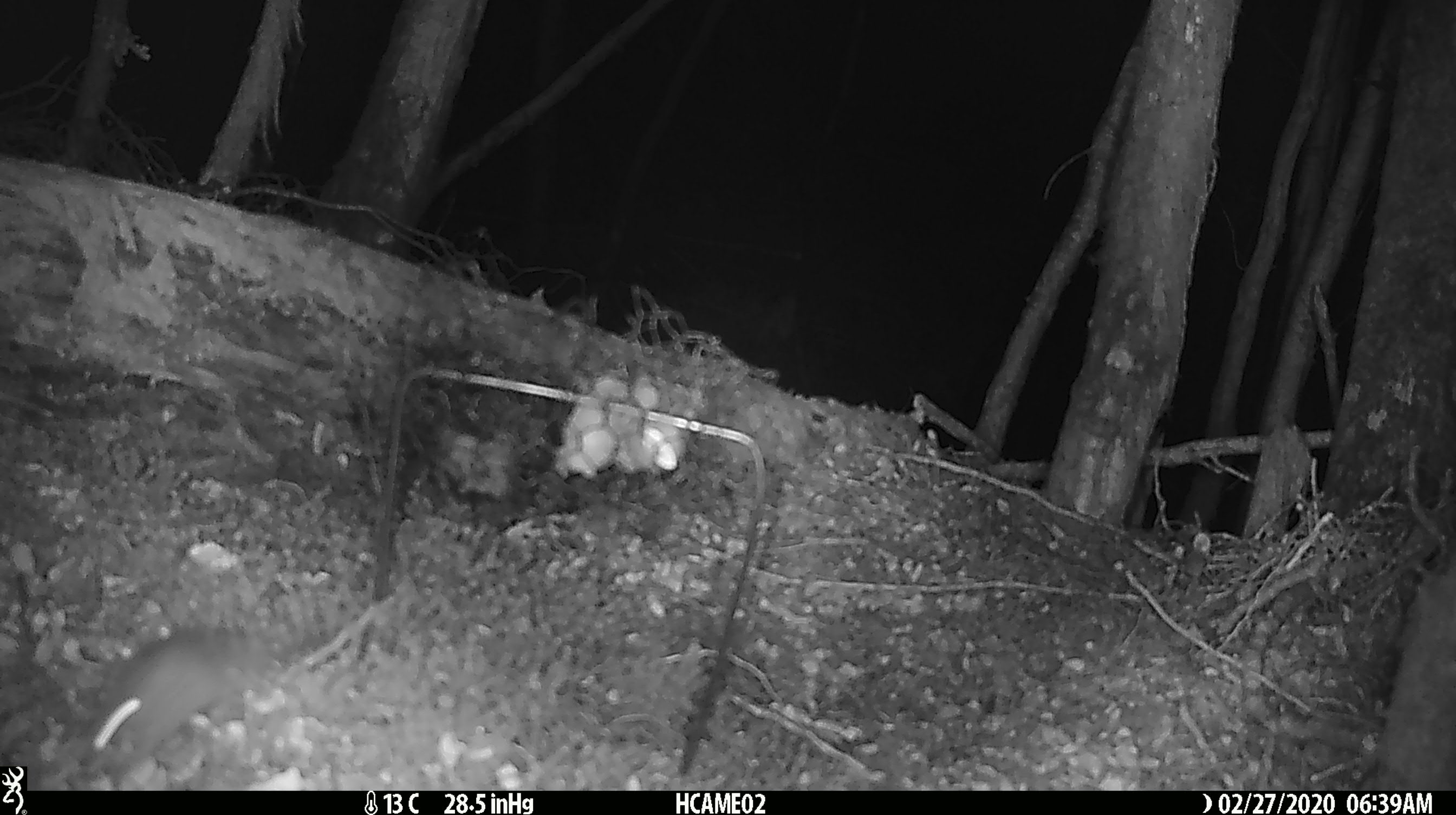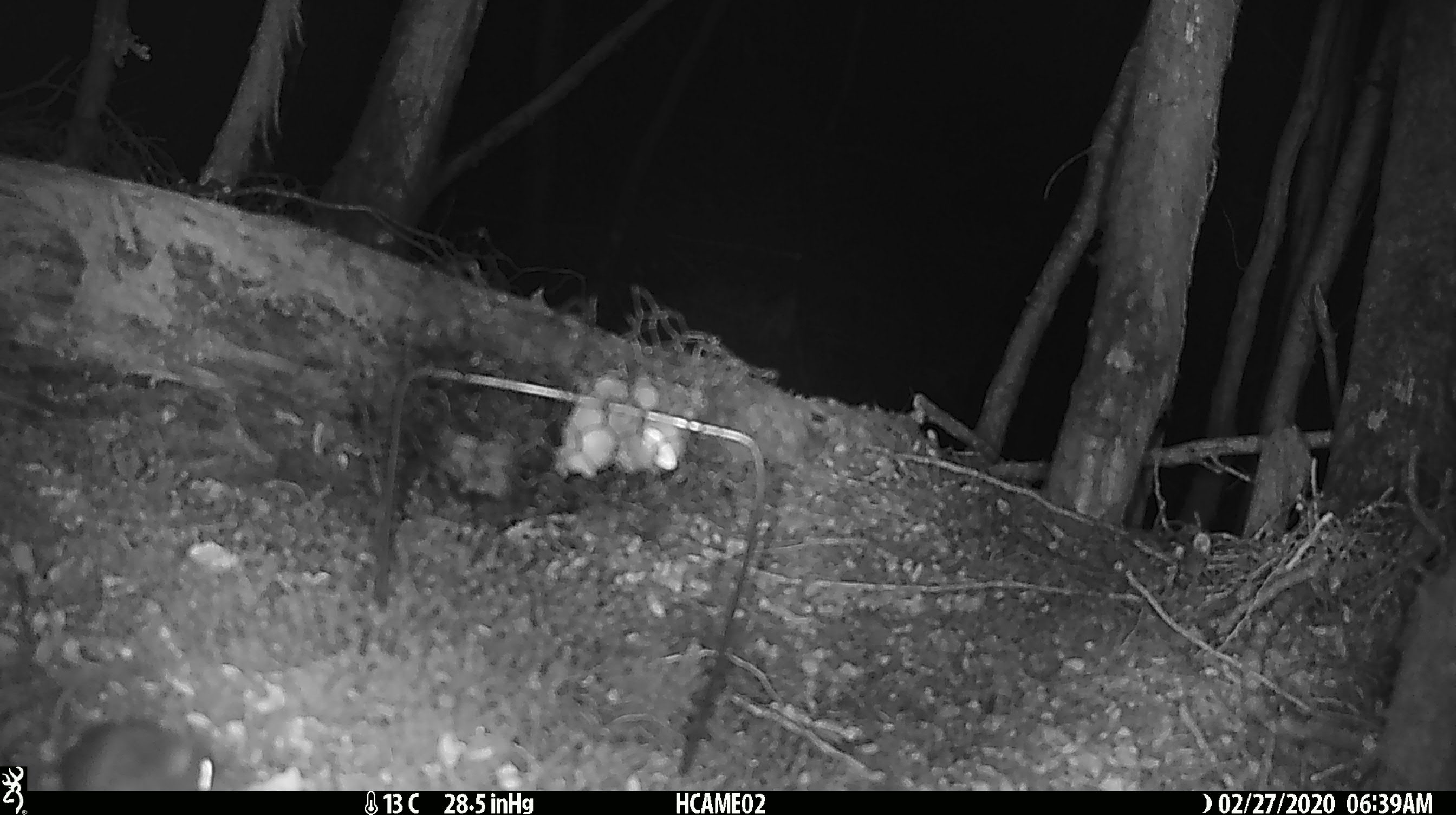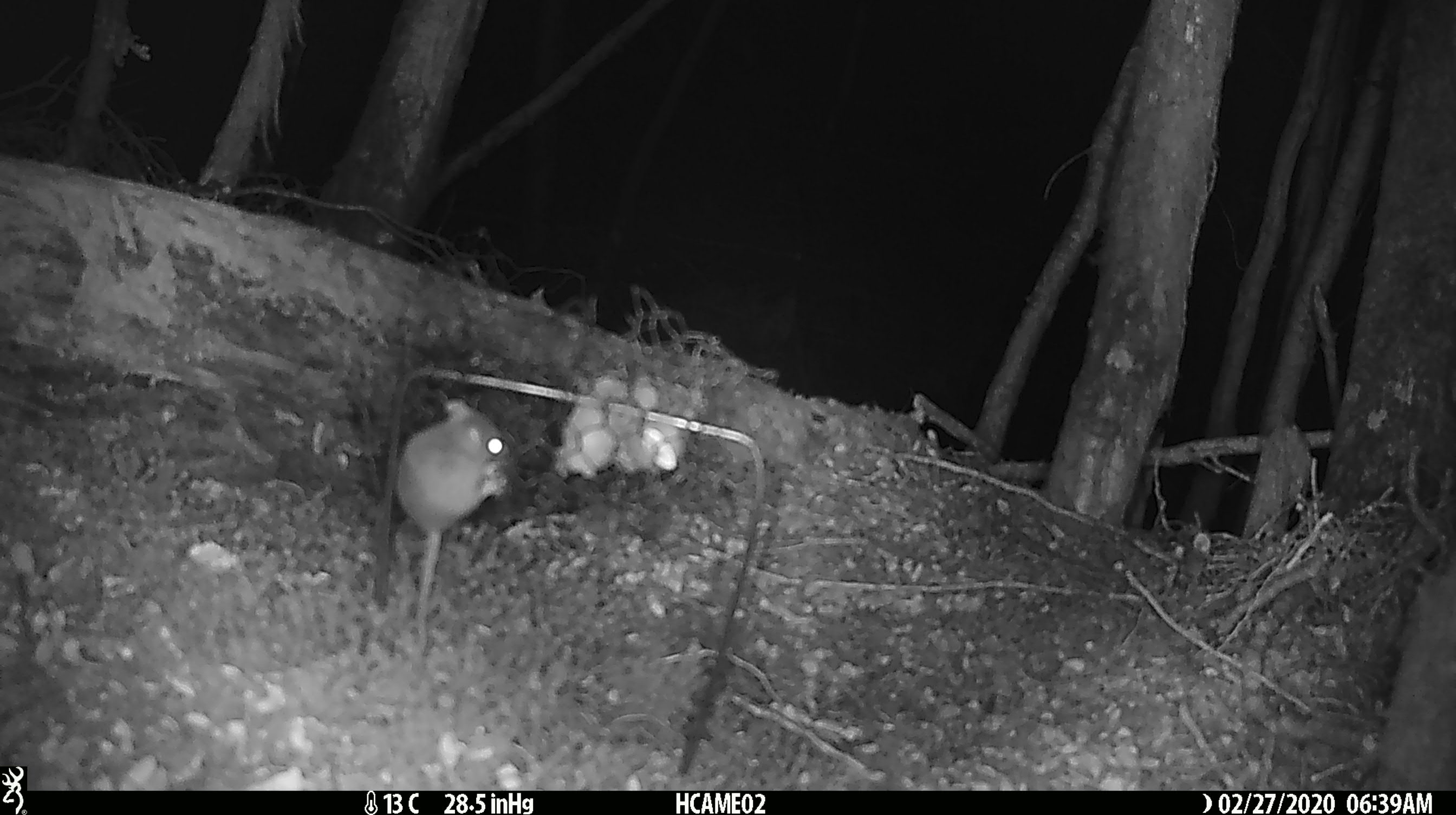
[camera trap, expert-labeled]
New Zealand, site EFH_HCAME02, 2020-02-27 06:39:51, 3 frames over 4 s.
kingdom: Animalia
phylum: Chordata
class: Mammalia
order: Rodentia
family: Muridae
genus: Mus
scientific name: Mus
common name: mouse